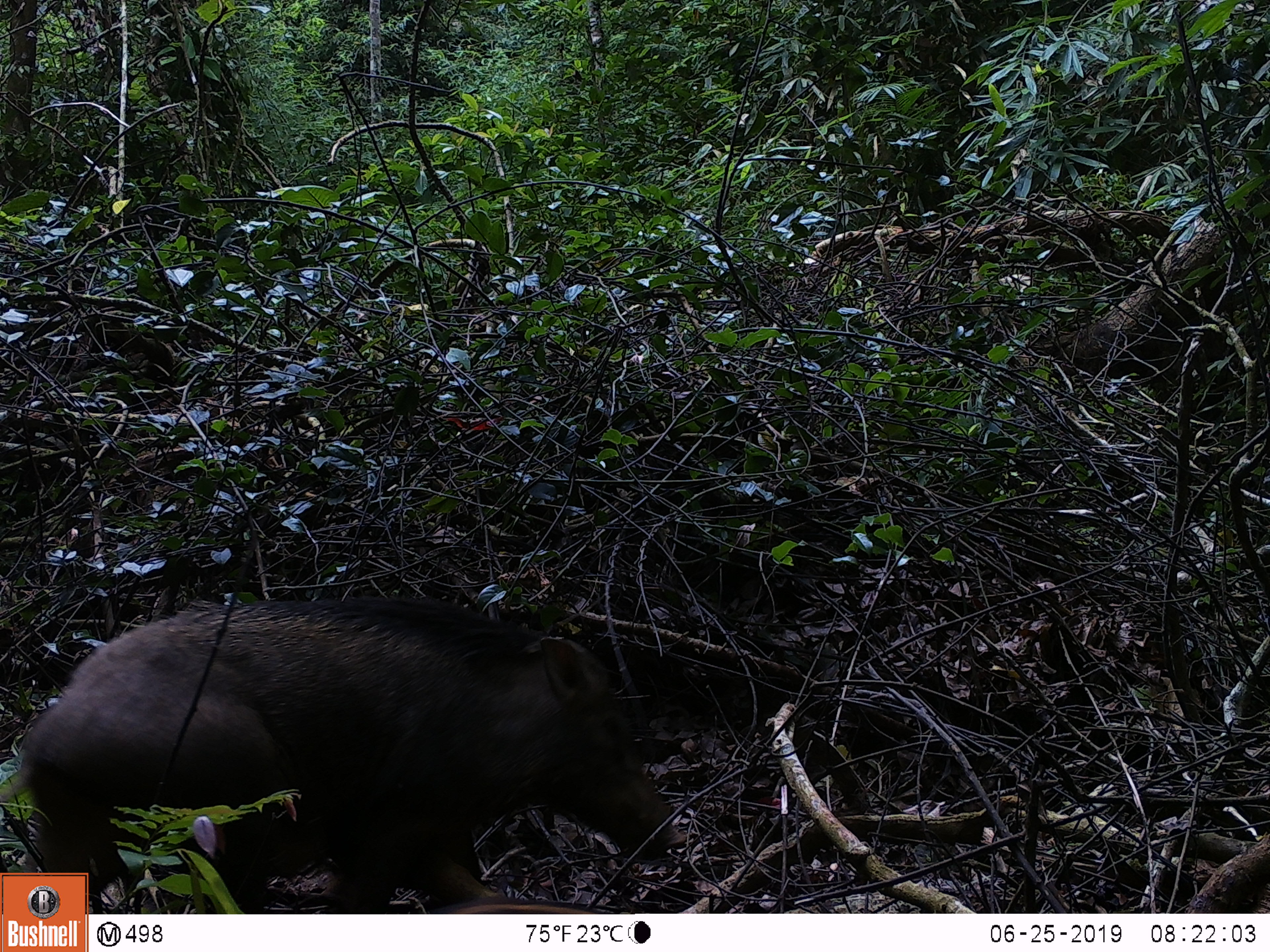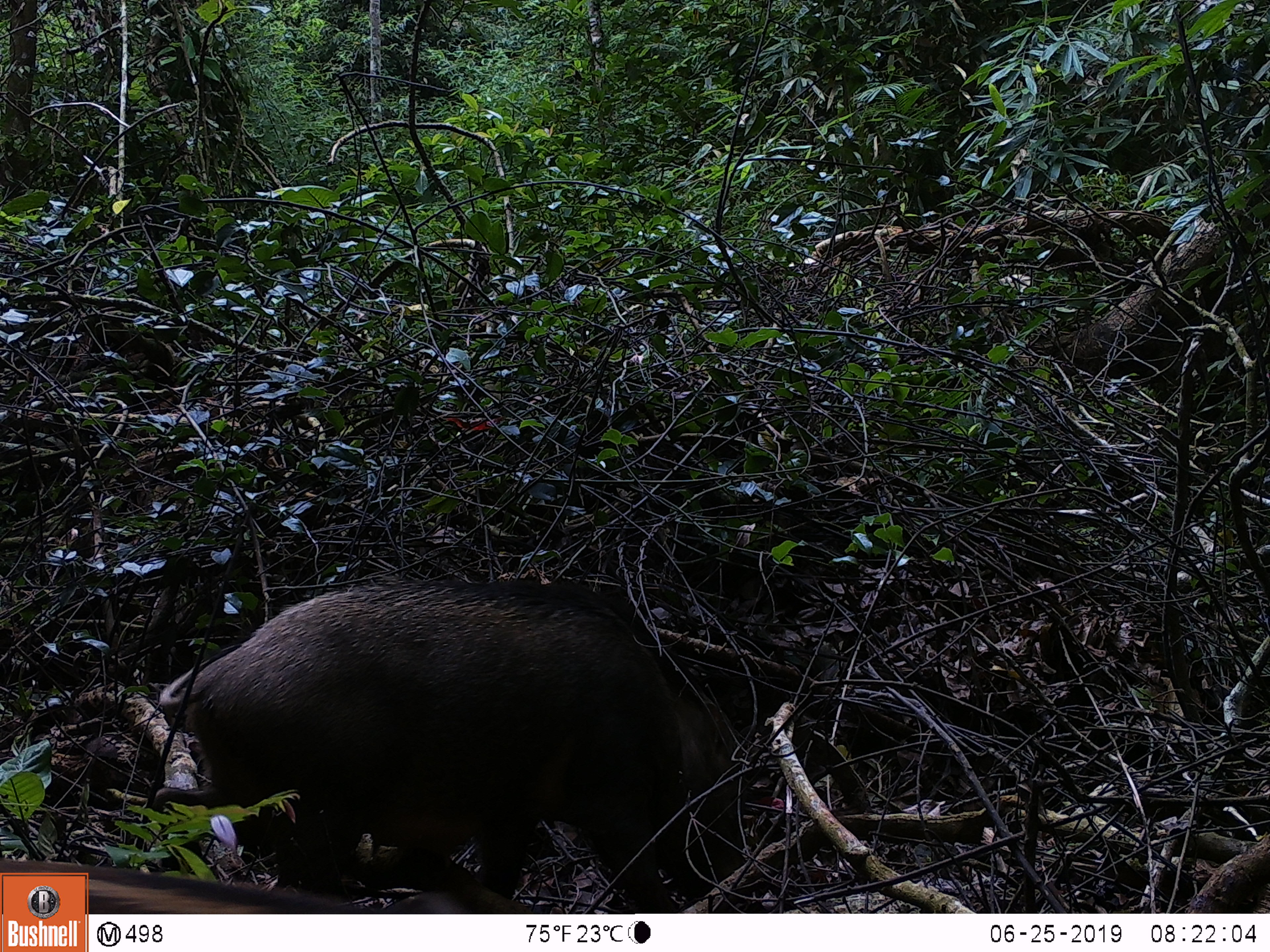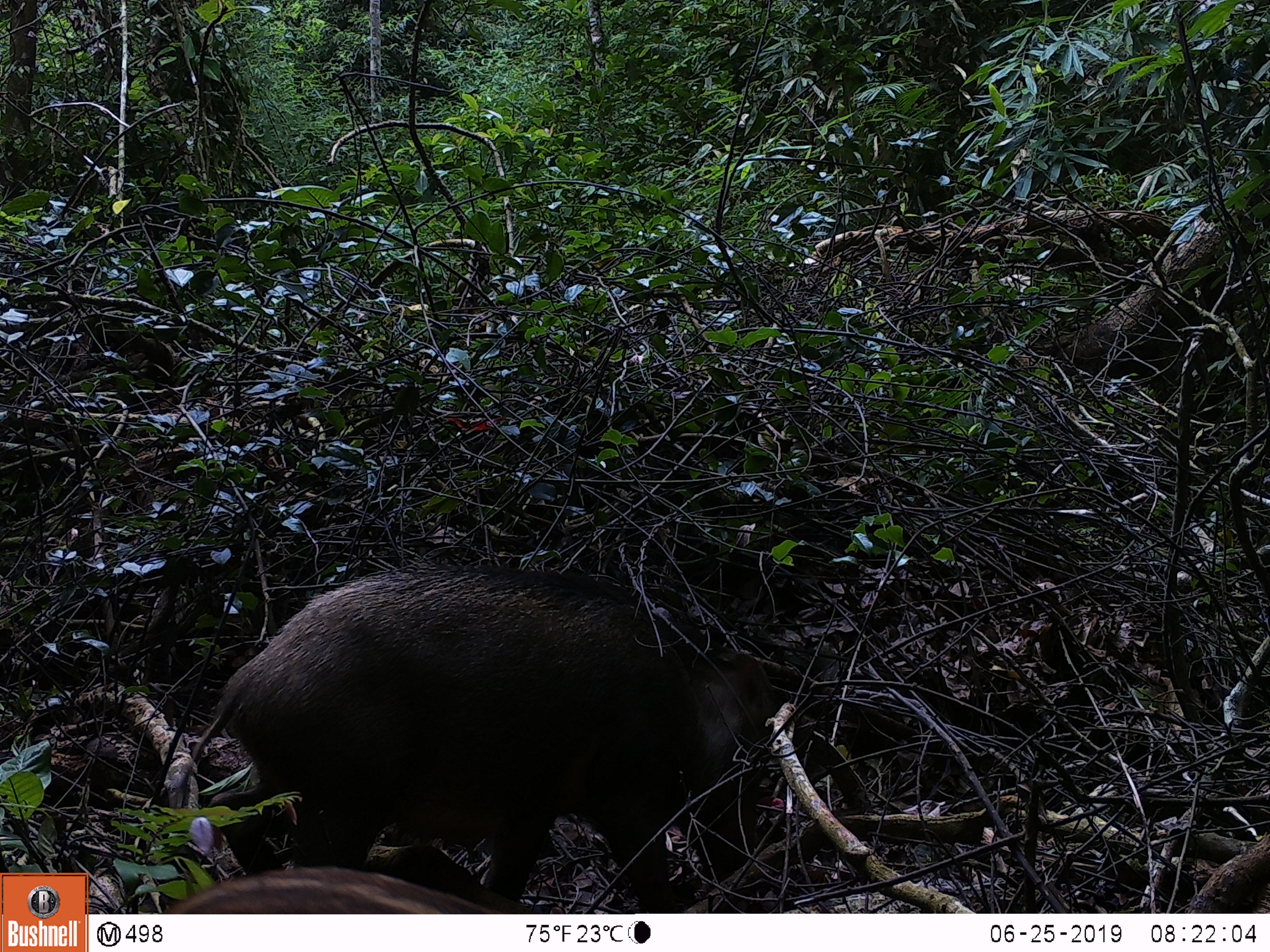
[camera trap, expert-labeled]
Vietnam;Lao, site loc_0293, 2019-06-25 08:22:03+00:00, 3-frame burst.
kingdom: Animalia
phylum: Chordata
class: Mammalia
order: Artiodactyla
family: Suidae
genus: Sus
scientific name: Sus scrofa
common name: eurasian wild pig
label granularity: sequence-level